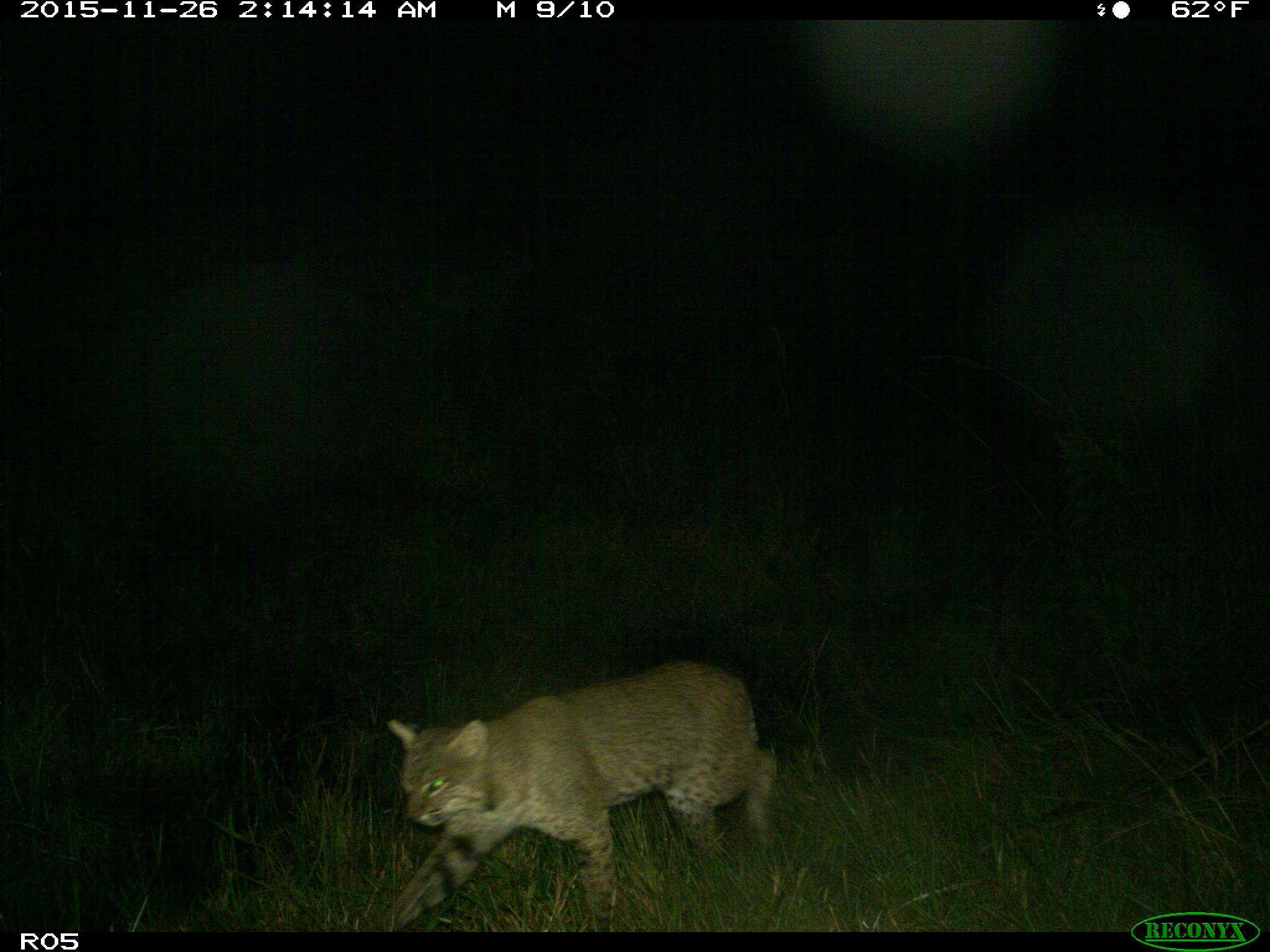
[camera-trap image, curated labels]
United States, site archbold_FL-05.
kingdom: Animalia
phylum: Chordata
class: Mammalia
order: Carnivora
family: Felidae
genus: Lynx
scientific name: Lynx rufus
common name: bobcat